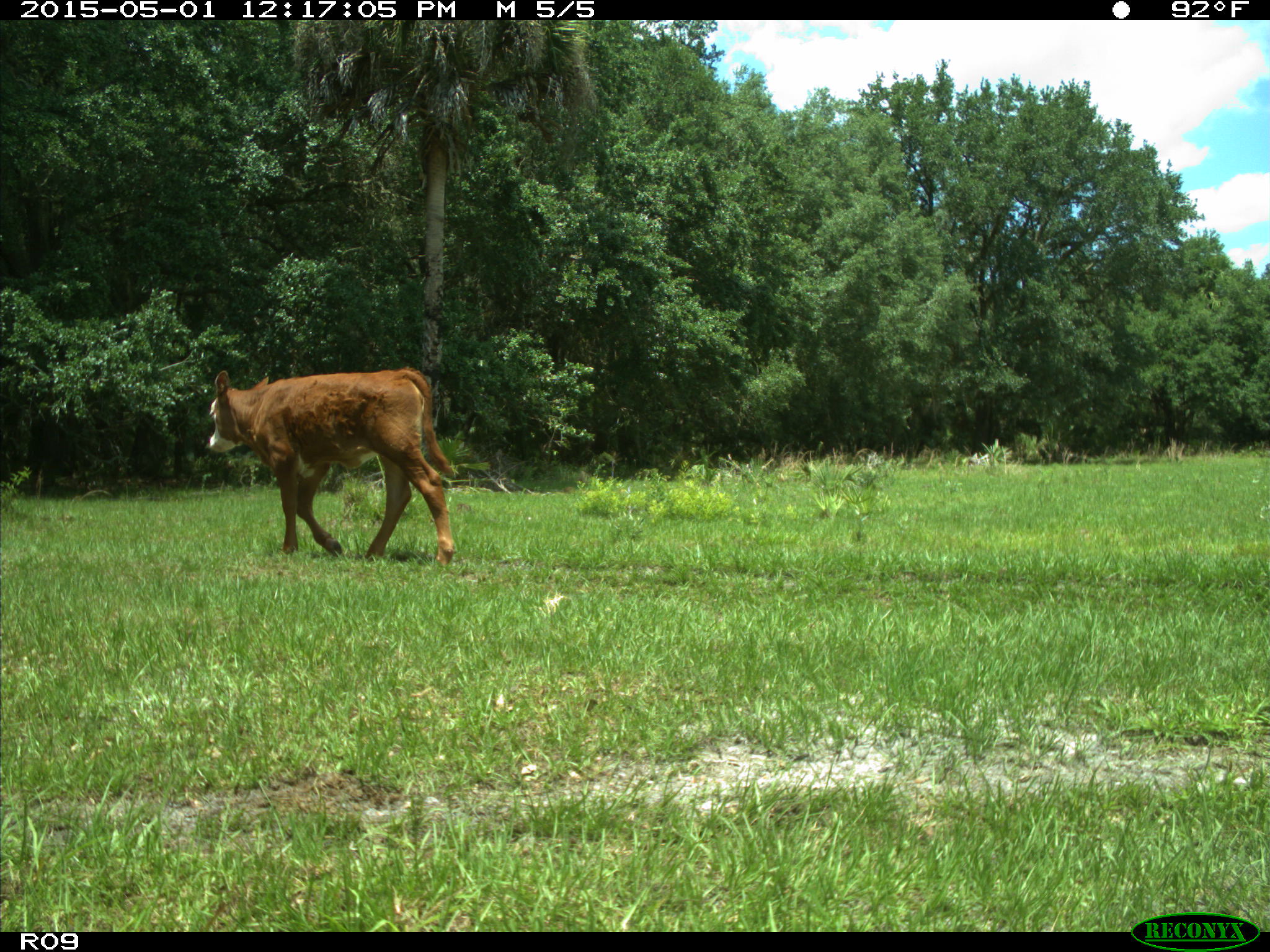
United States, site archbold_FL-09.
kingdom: Animalia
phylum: Chordata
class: Mammalia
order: Artiodactyla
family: Bovidae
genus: Bos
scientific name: Bos taurus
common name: domestic cow